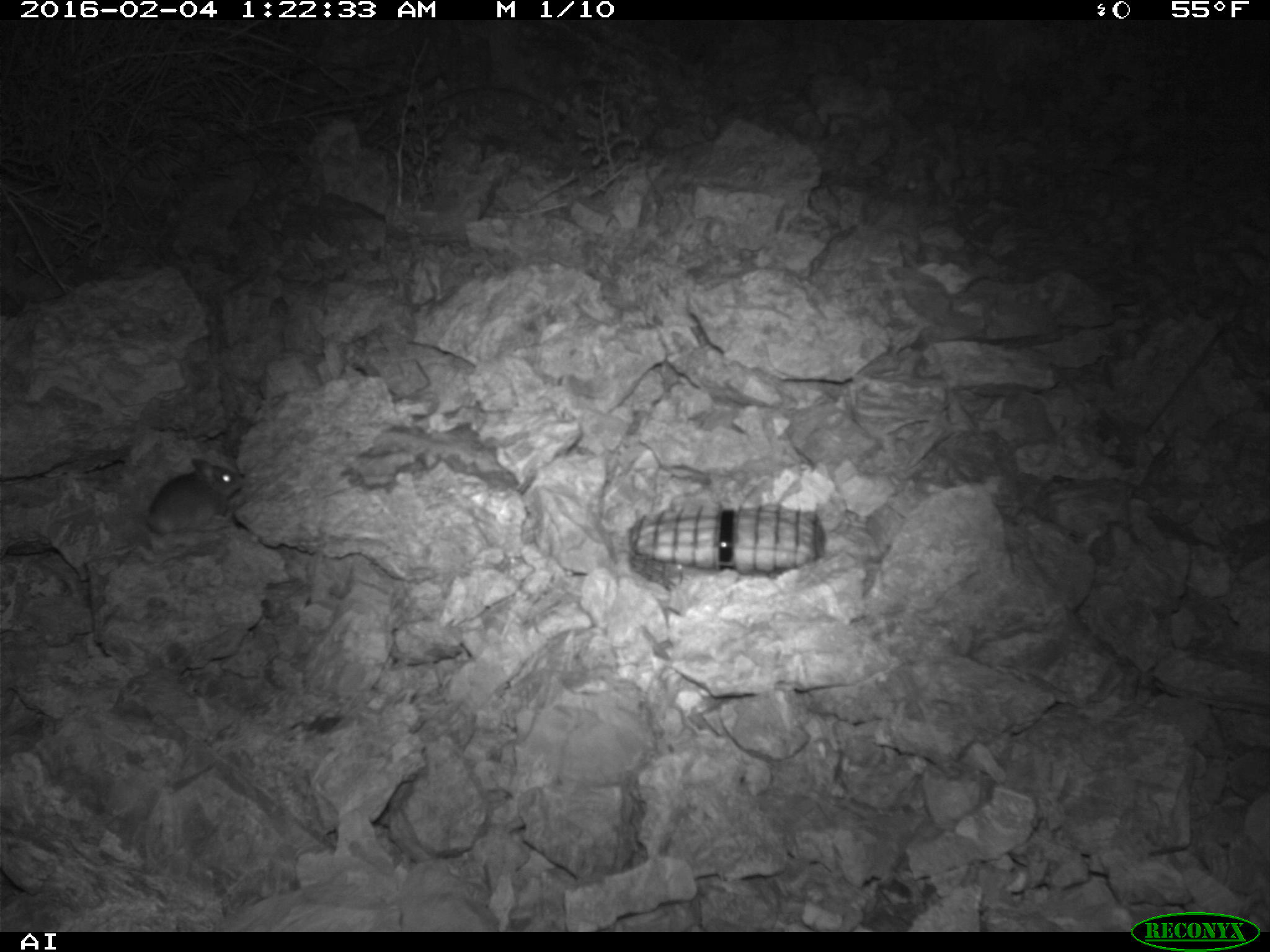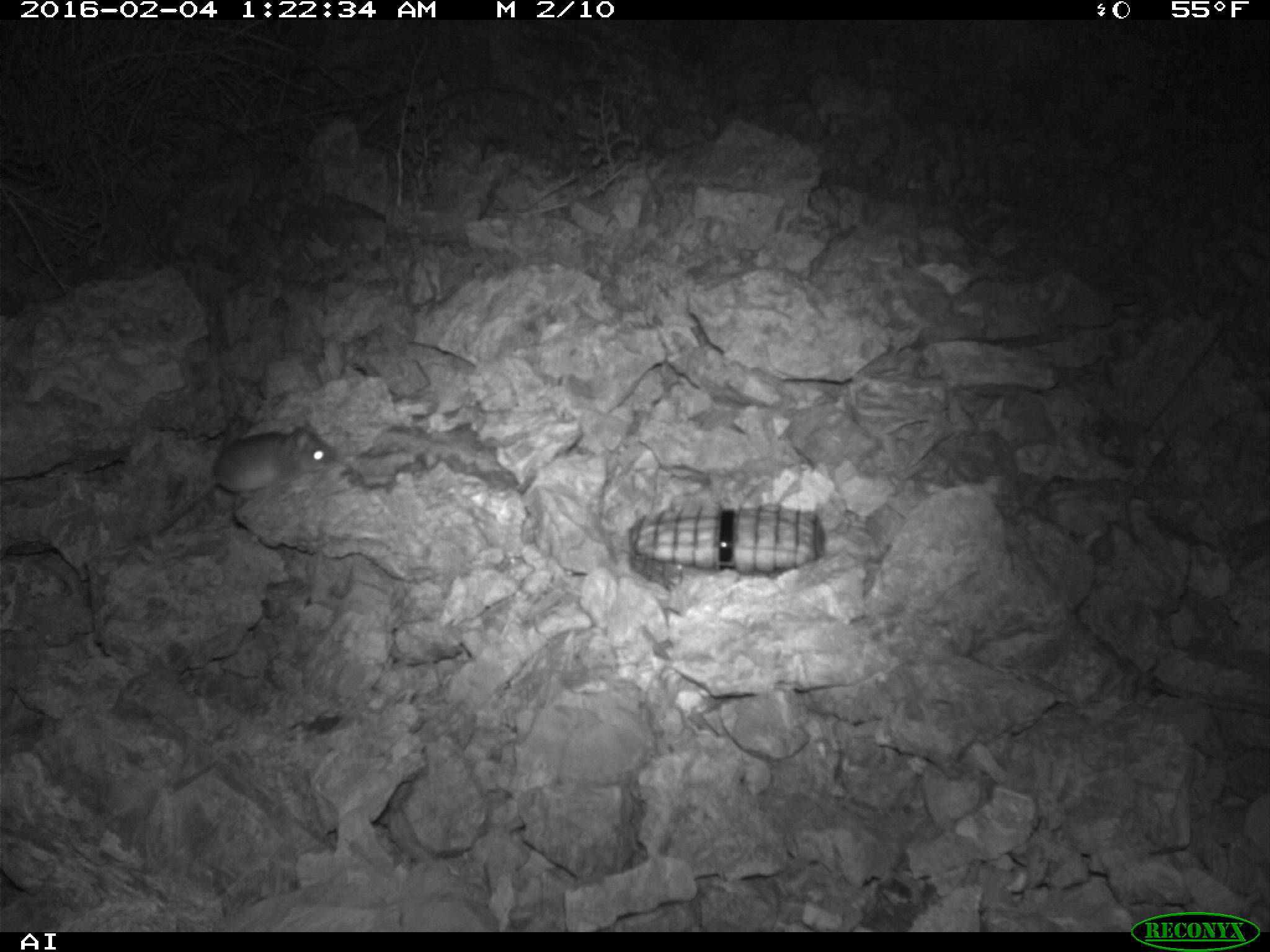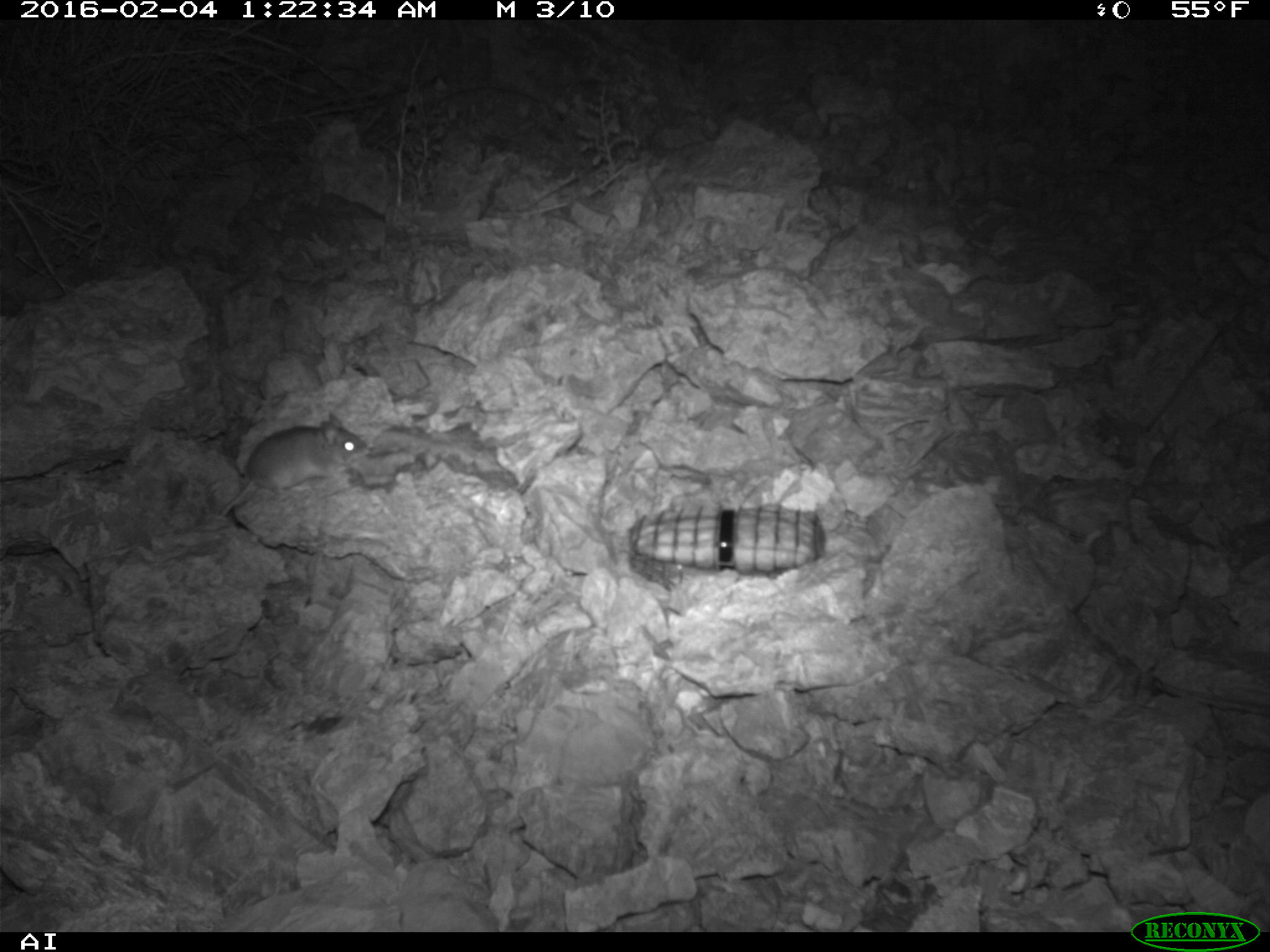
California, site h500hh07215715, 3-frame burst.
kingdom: Animalia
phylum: Chordata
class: Mammalia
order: Rodentia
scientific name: Rodentia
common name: rodent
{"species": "rodent (Rodentia)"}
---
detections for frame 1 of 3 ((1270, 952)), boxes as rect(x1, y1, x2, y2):
rodent: rect(144, 457, 244, 533)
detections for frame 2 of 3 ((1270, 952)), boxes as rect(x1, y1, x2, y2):
rodent: rect(134, 419, 337, 539)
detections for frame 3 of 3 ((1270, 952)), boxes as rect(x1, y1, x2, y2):
rodent: rect(218, 410, 368, 514)